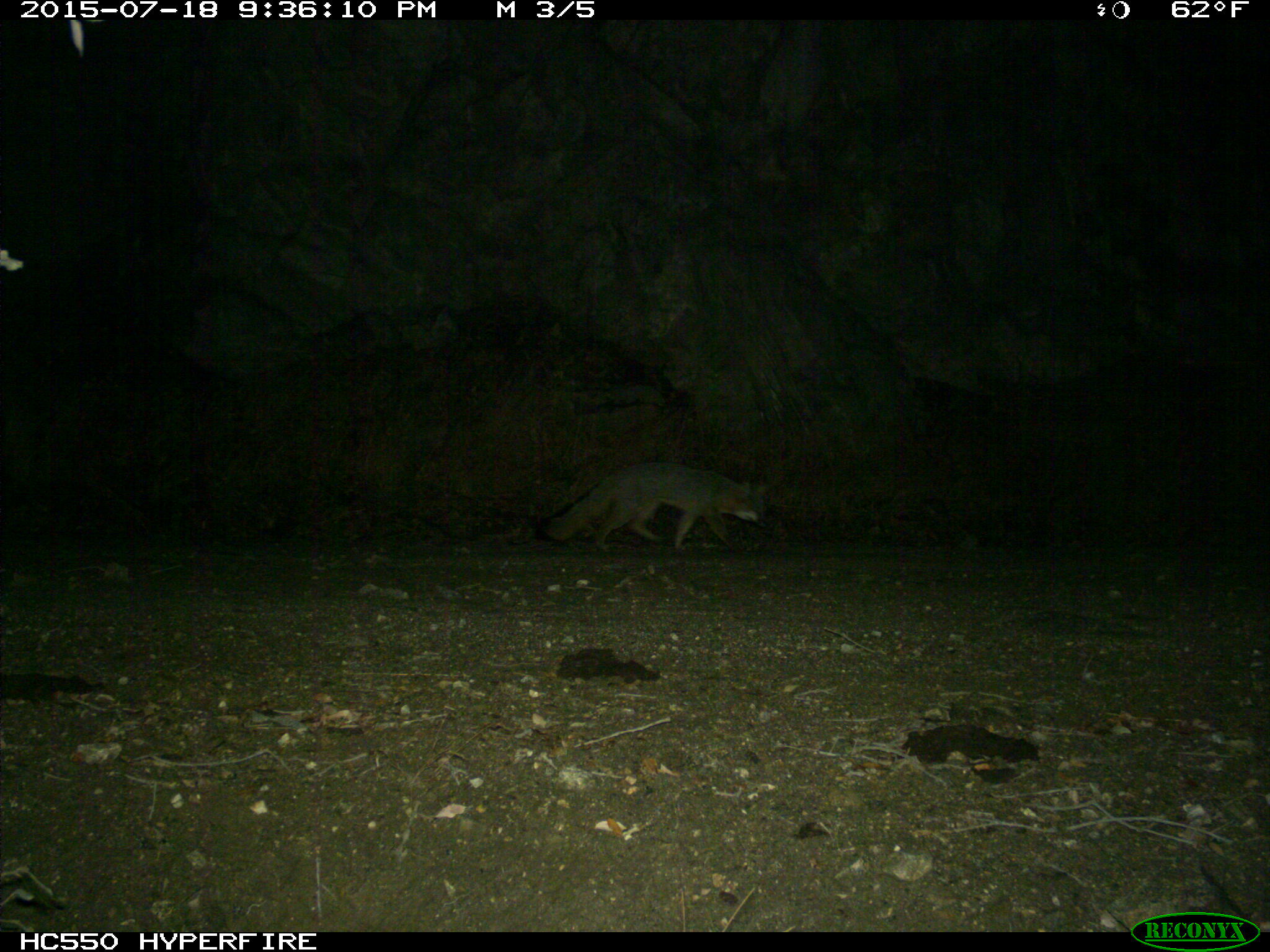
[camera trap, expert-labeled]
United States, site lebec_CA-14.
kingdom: Animalia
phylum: Chordata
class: Mammalia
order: Carnivora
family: Canidae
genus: Urocyon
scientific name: Urocyon cinereoargenteus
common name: gray fox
Urocyon cinereoargenteus (gray fox).